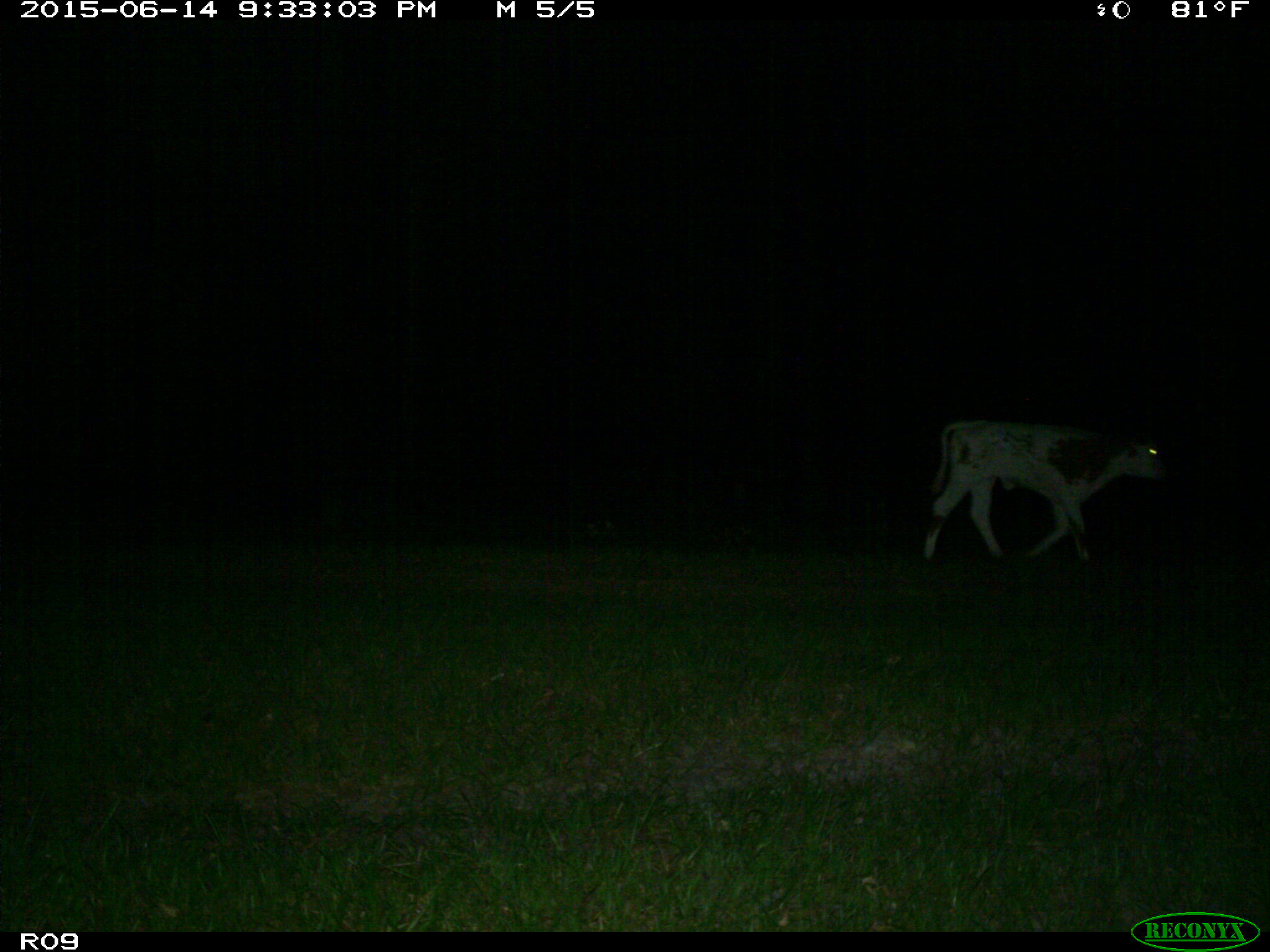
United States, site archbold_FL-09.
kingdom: Animalia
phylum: Chordata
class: Mammalia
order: Artiodactyla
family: Bovidae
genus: Bos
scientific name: Bos taurus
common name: domestic cow